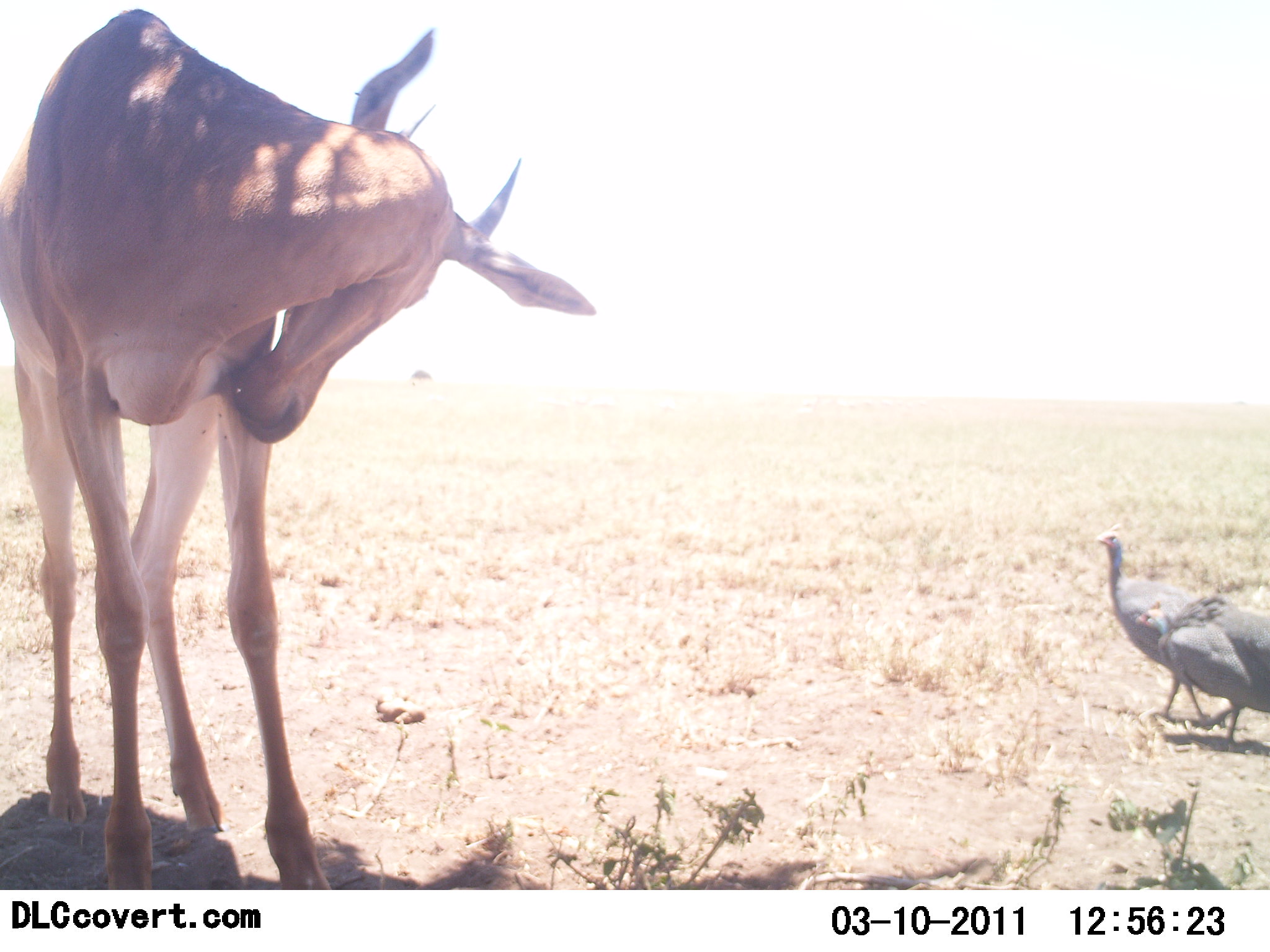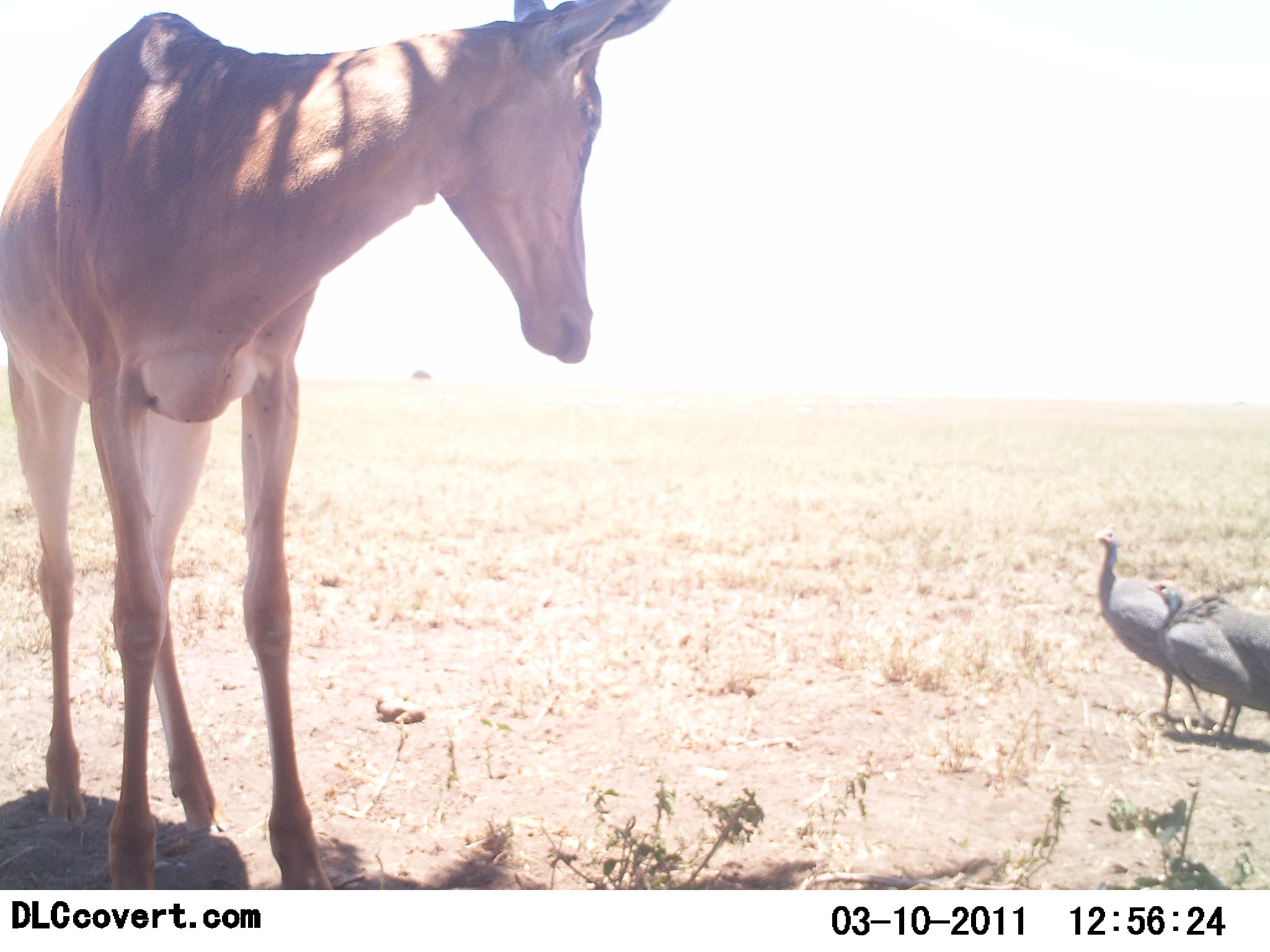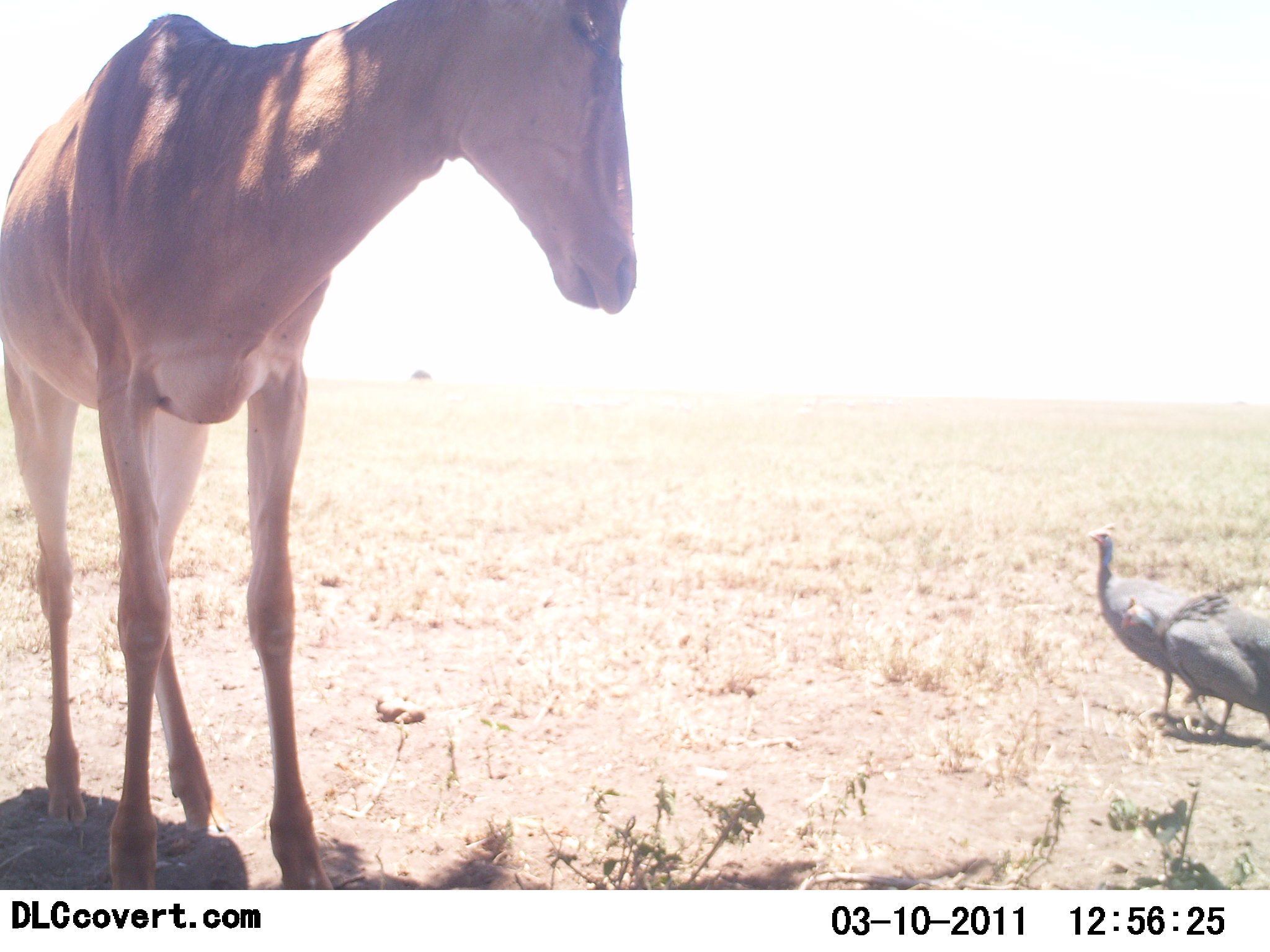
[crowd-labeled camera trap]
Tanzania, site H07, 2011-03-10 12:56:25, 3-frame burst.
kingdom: Animalia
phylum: Chordata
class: Aves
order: Galliformes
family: Numididae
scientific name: Numididae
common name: guinea fowl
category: guineafowl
Guineafowl (guinea fowl) (Numididae), count 2. Behavior (volunteer vote fractions): standing 86%, resting 0%, moving 7%, interacting 14%. Young present (vote fraction): 0%. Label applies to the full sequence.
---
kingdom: Animalia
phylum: Chordata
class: Mammalia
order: Artiodactyla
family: Bovidae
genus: Alcelaphus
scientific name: Alcelaphus buselaphus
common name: hartebeest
Hartebeest (Alcelaphus buselaphus), count 1. Behavior (volunteer vote fractions): standing 91%, resting 0%, moving 0%, interacting 18%. Young present (vote fraction): 0%. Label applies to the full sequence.